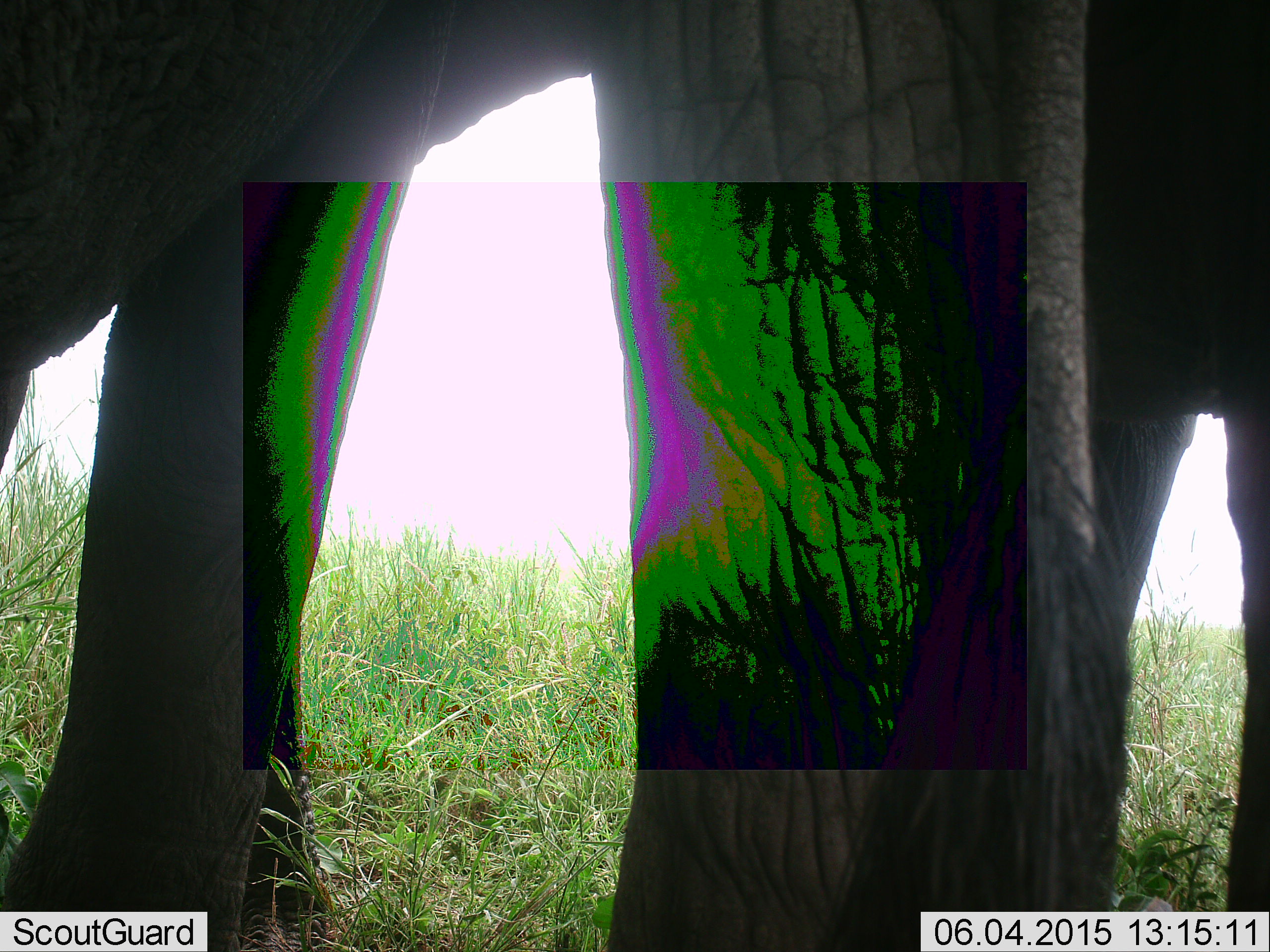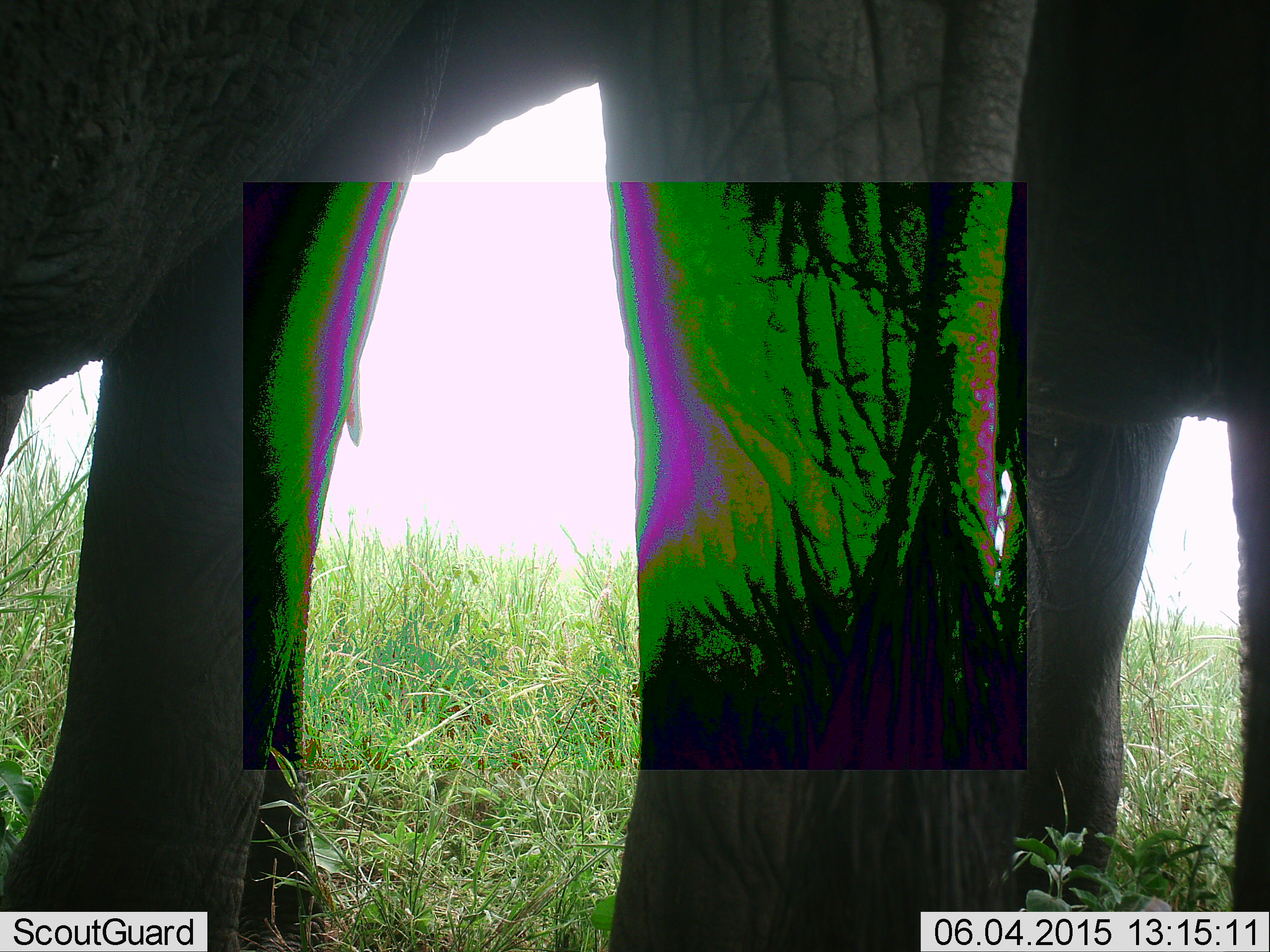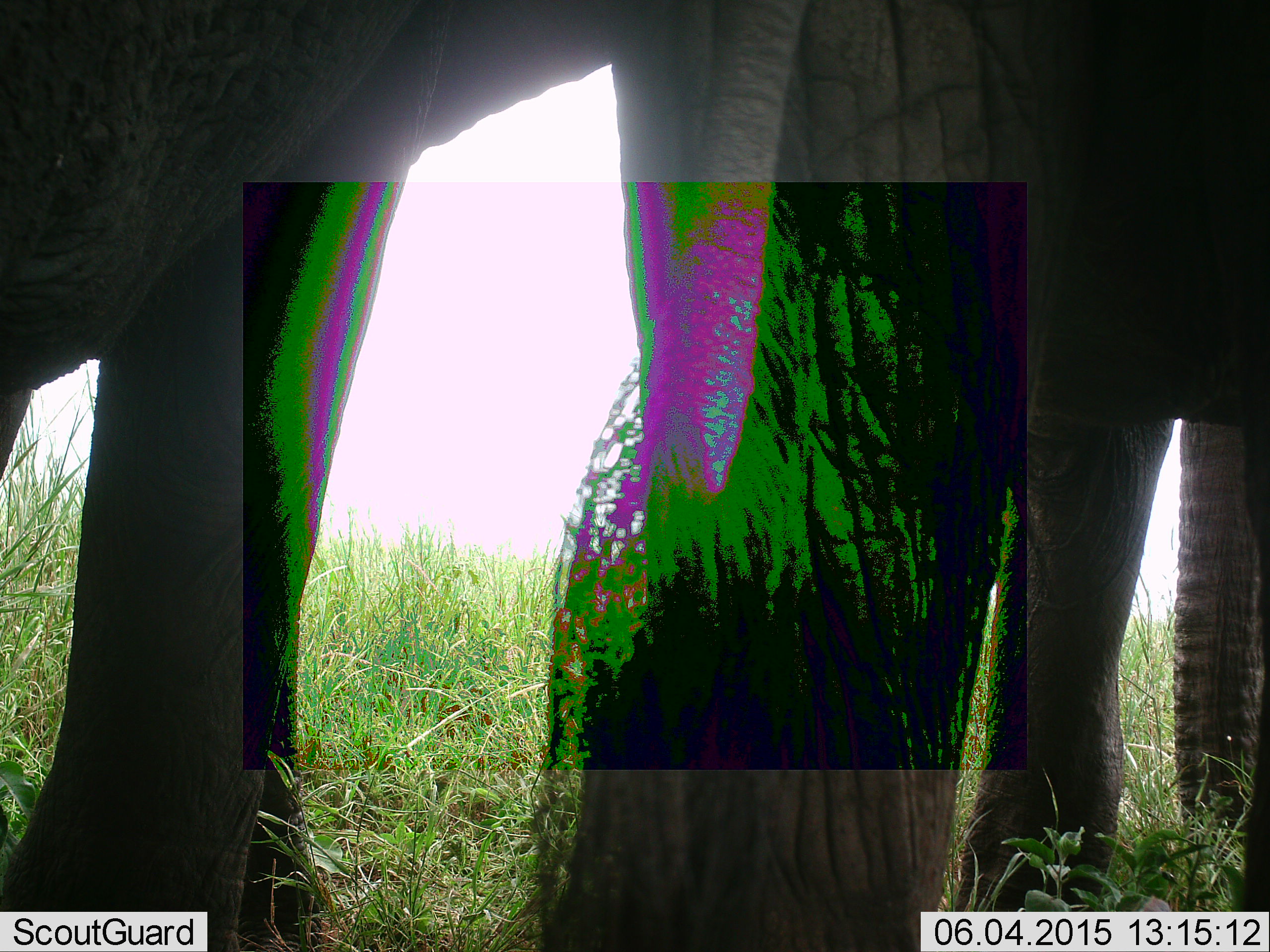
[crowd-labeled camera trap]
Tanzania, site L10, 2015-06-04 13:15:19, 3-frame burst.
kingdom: Animalia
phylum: Chordata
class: Mammalia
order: Proboscidea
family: Elephantidae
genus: Loxodonta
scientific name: Loxodonta africana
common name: african bush elephant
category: elephant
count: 2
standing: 100%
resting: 0%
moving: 0%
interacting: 0%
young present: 0%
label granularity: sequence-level